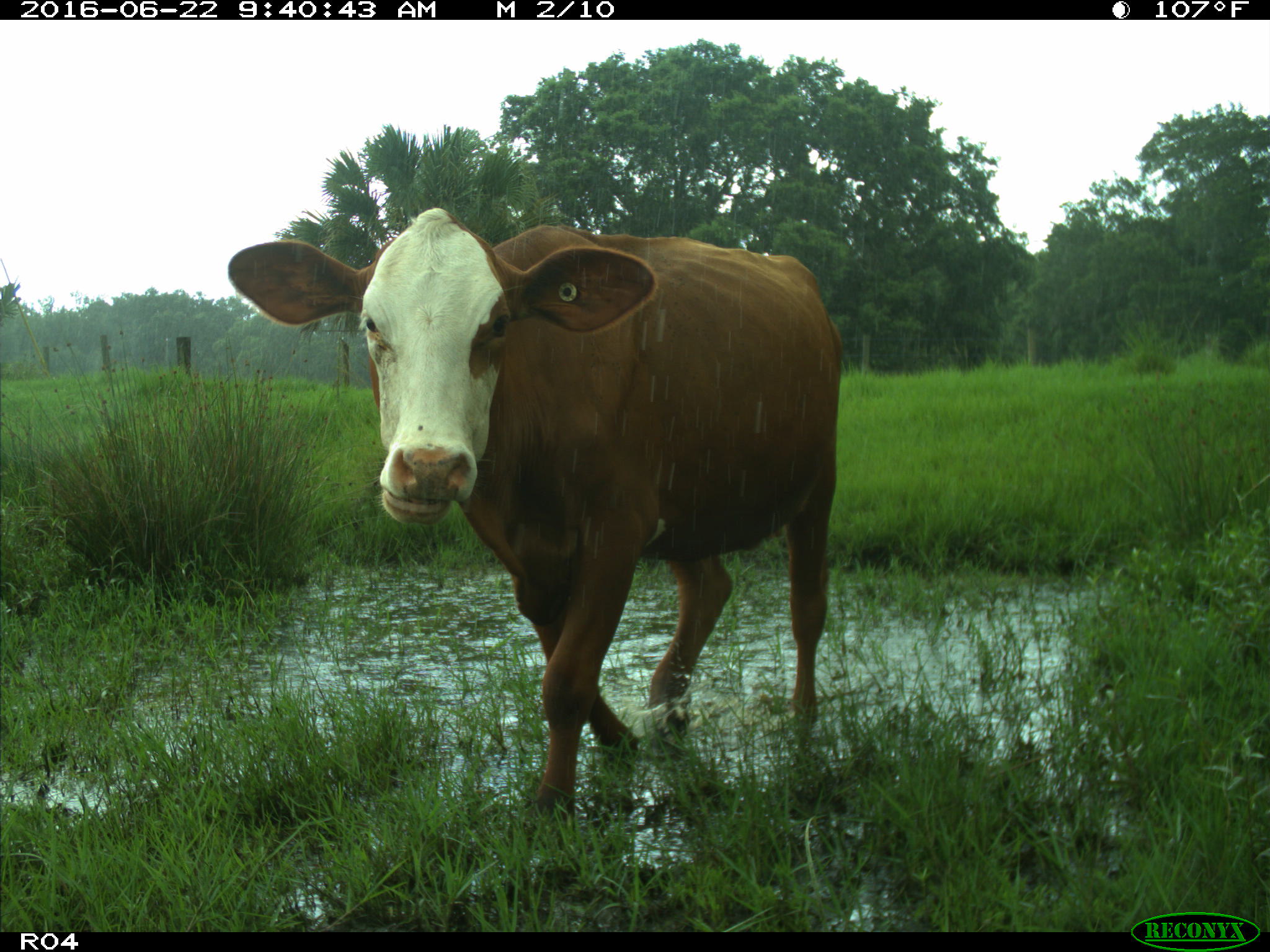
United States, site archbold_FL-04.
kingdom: Animalia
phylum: Chordata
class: Mammalia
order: Artiodactyla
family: Bovidae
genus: Bos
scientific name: Bos taurus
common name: domestic cow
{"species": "Bos taurus (domestic cow)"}